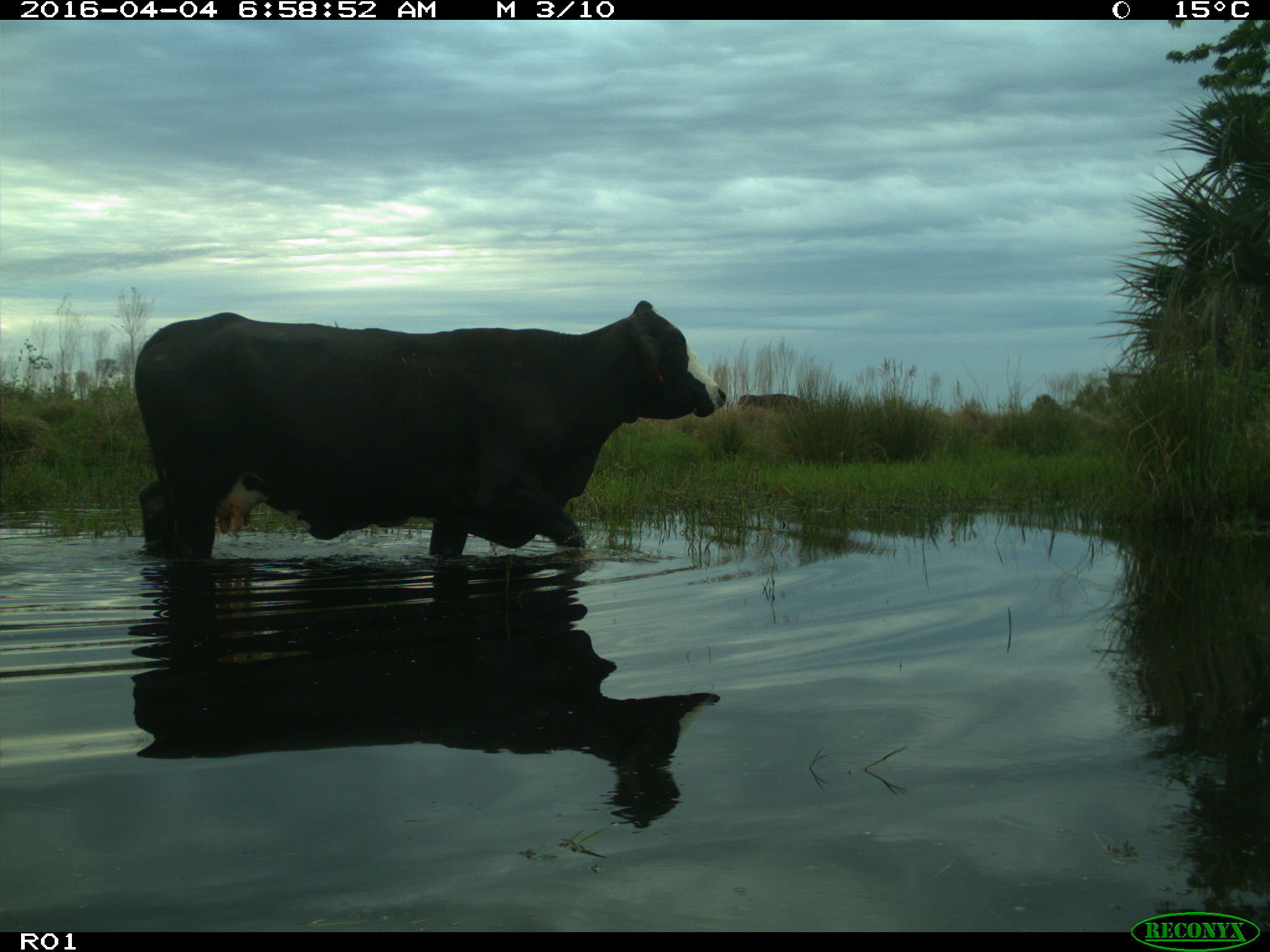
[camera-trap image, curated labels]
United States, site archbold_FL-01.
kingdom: Animalia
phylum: Chordata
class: Mammalia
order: Artiodactyla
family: Bovidae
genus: Bos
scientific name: Bos taurus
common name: domestic cow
Bos taurus (domestic cow).